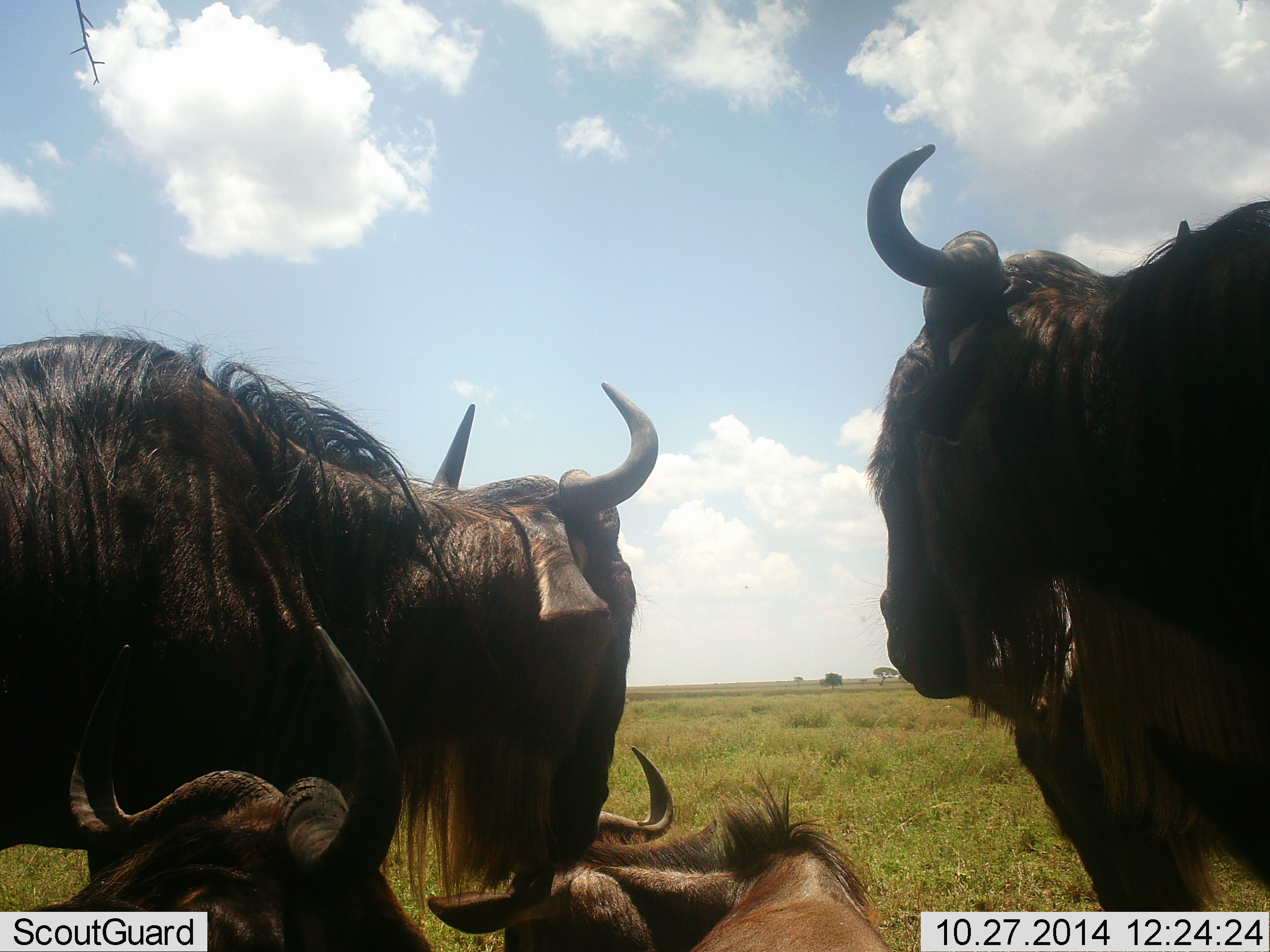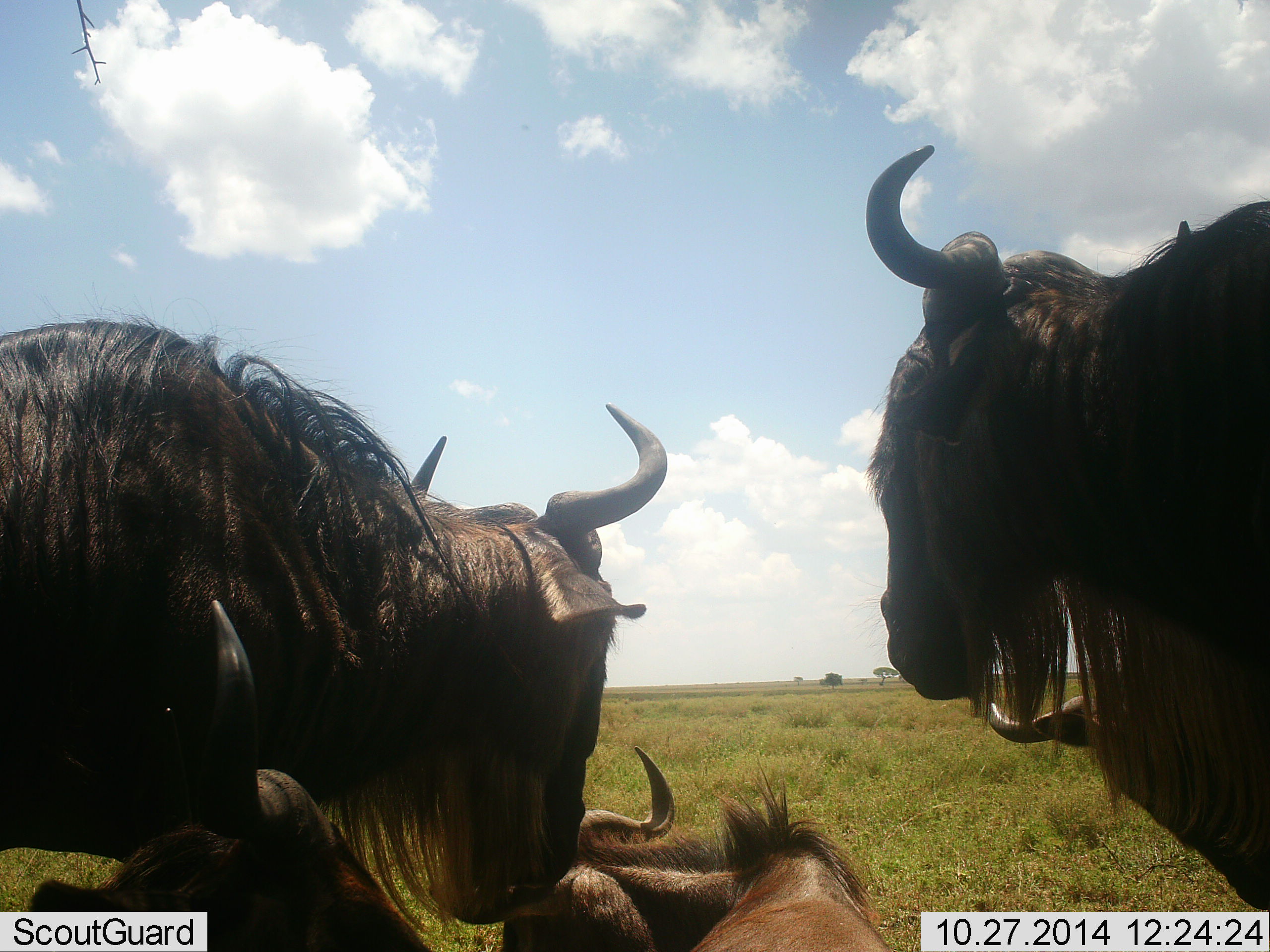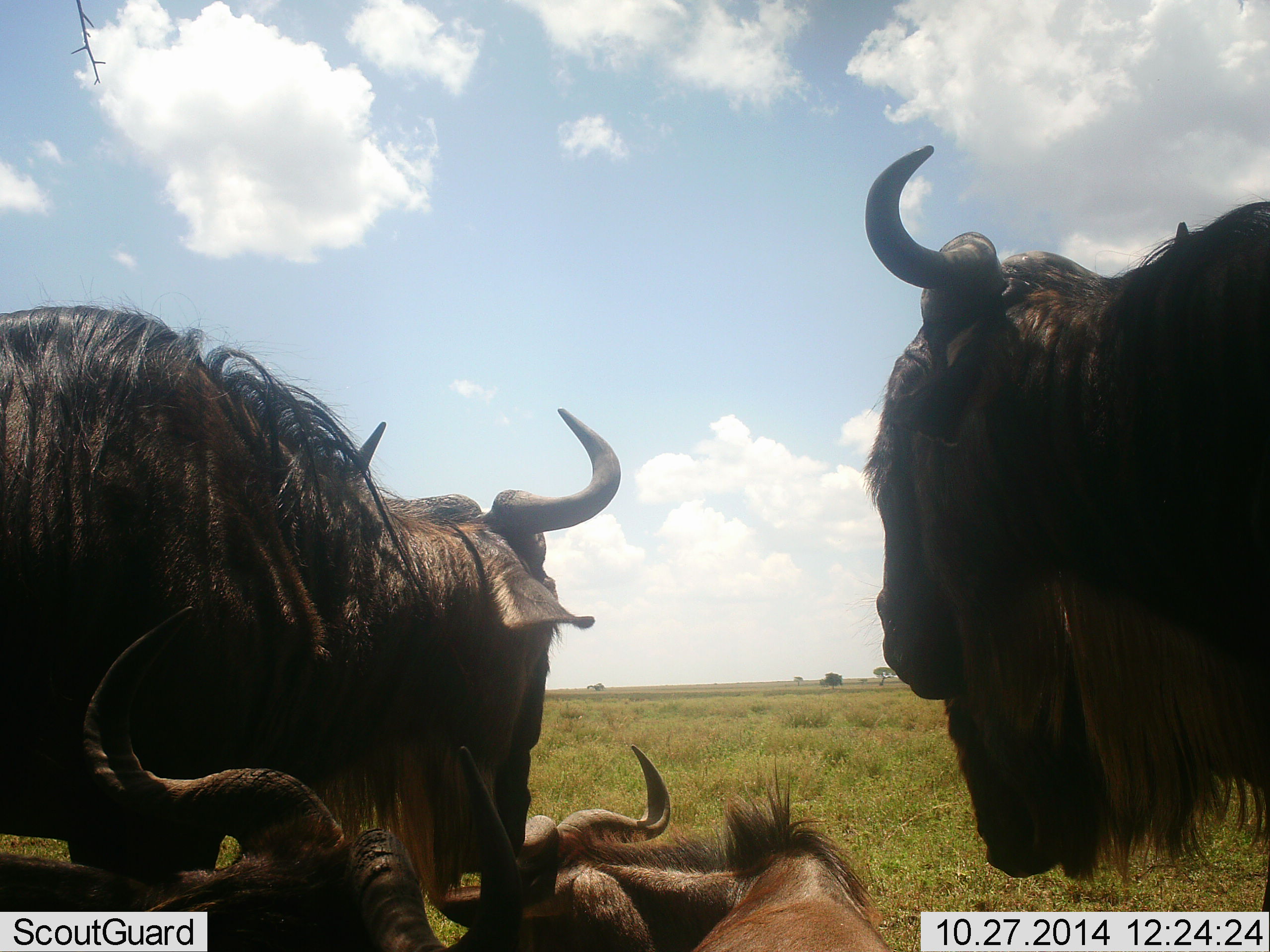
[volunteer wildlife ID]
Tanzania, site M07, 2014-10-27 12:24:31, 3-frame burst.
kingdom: Animalia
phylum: Chordata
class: Mammalia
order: Artiodactyla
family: Bovidae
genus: Connochaetes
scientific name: Connochaetes taurinus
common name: blue wildebeest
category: wildebeest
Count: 5.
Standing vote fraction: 90%.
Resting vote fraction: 90%.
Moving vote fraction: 0%.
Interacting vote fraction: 30%.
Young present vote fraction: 20%.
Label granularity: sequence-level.